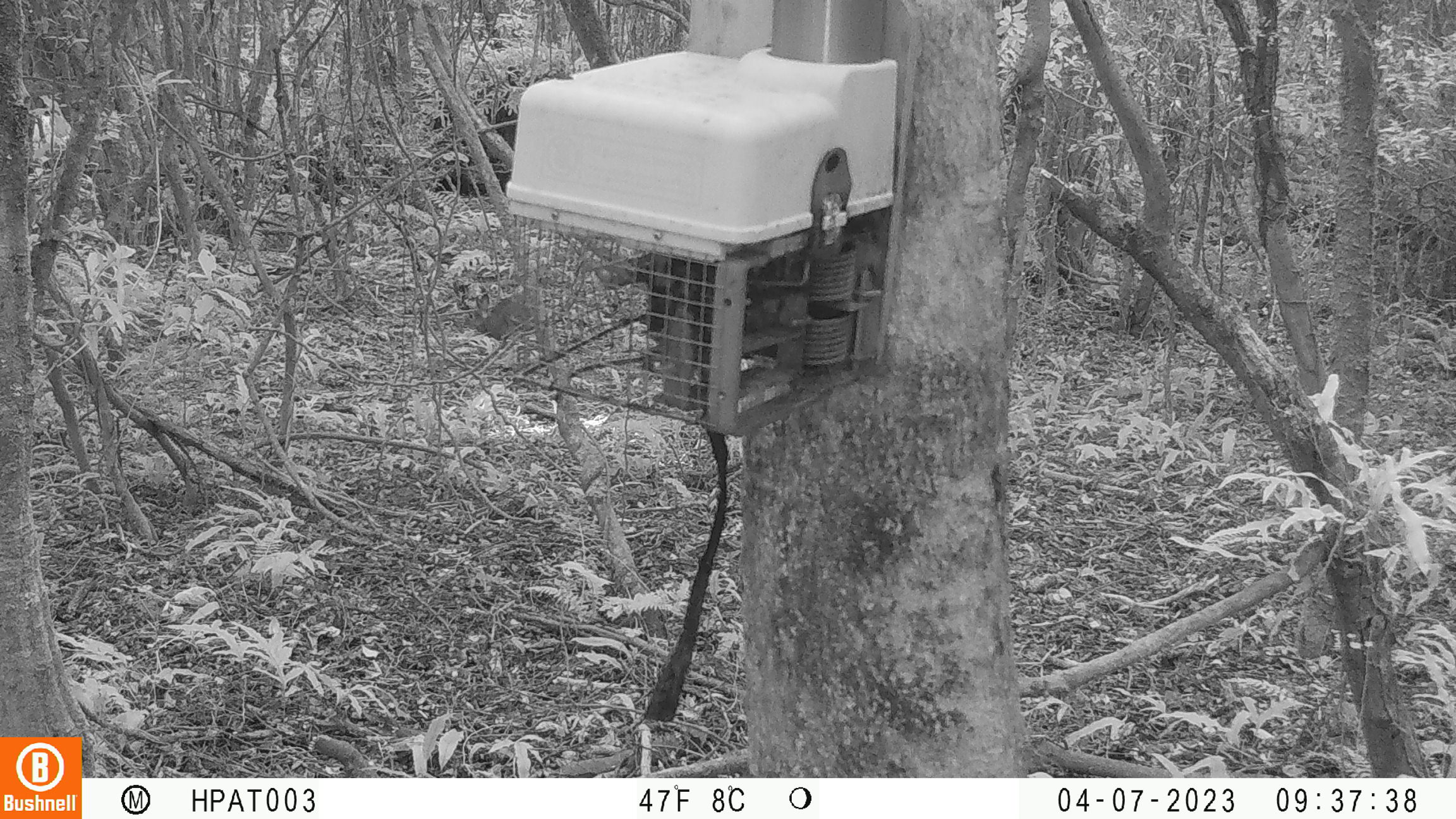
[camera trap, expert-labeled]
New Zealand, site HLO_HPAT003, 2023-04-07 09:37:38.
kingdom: Animalia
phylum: Chordata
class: Mammalia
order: Lagomorpha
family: Leporidae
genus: Oryctolagus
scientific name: Oryctolagus cuniculus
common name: european rabbit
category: rabbit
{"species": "rabbit (european rabbit) (Oryctolagus cuniculus)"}